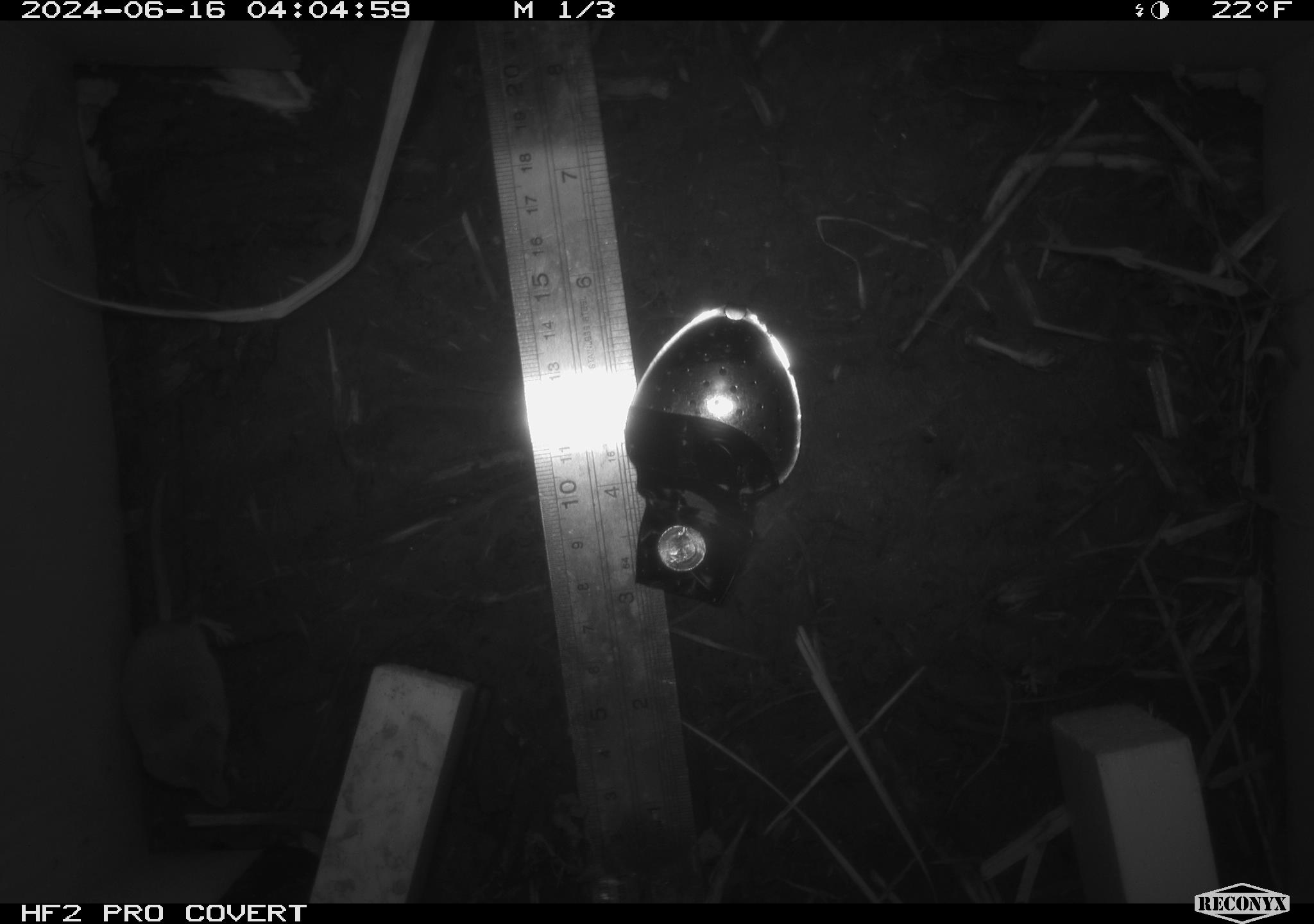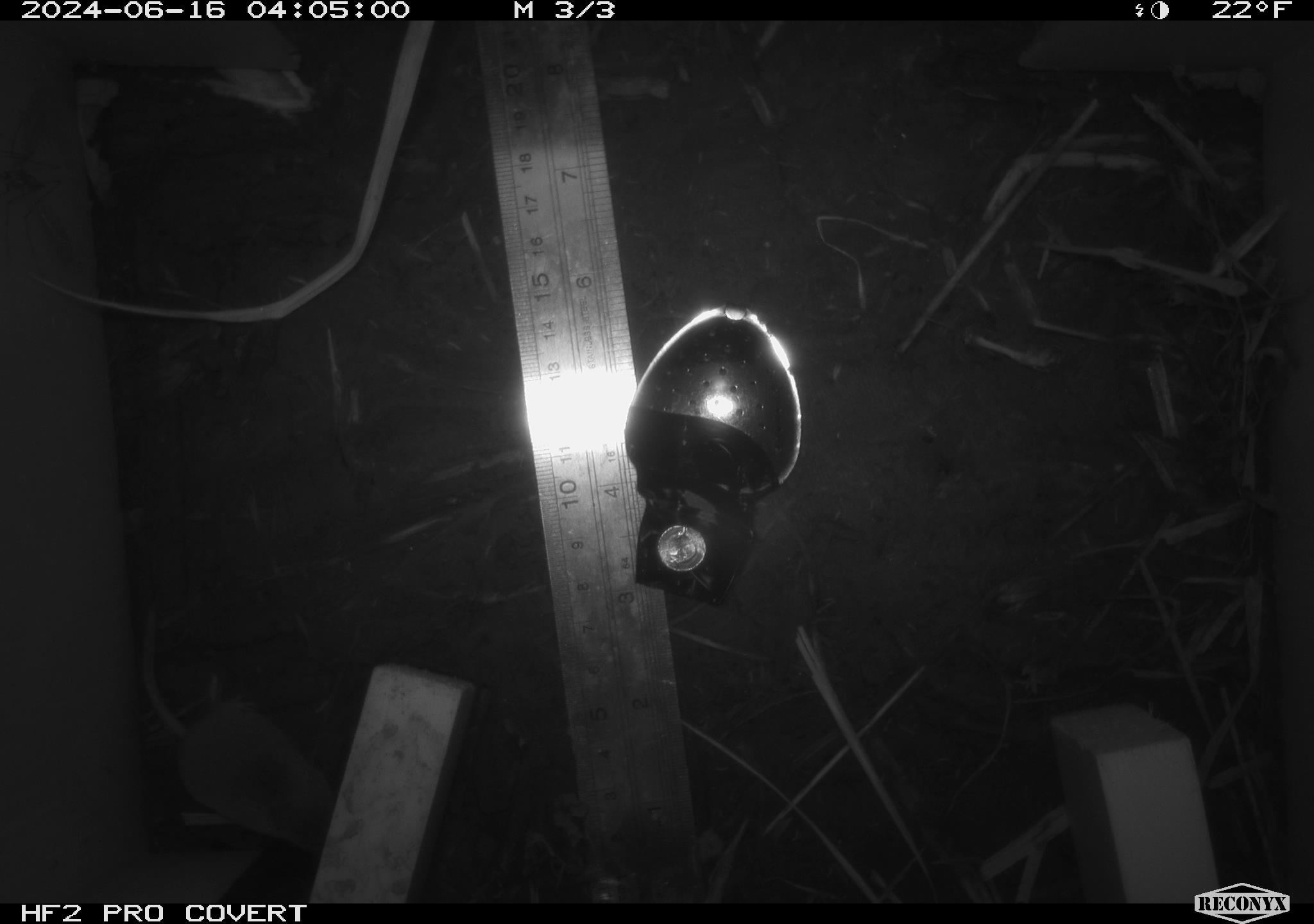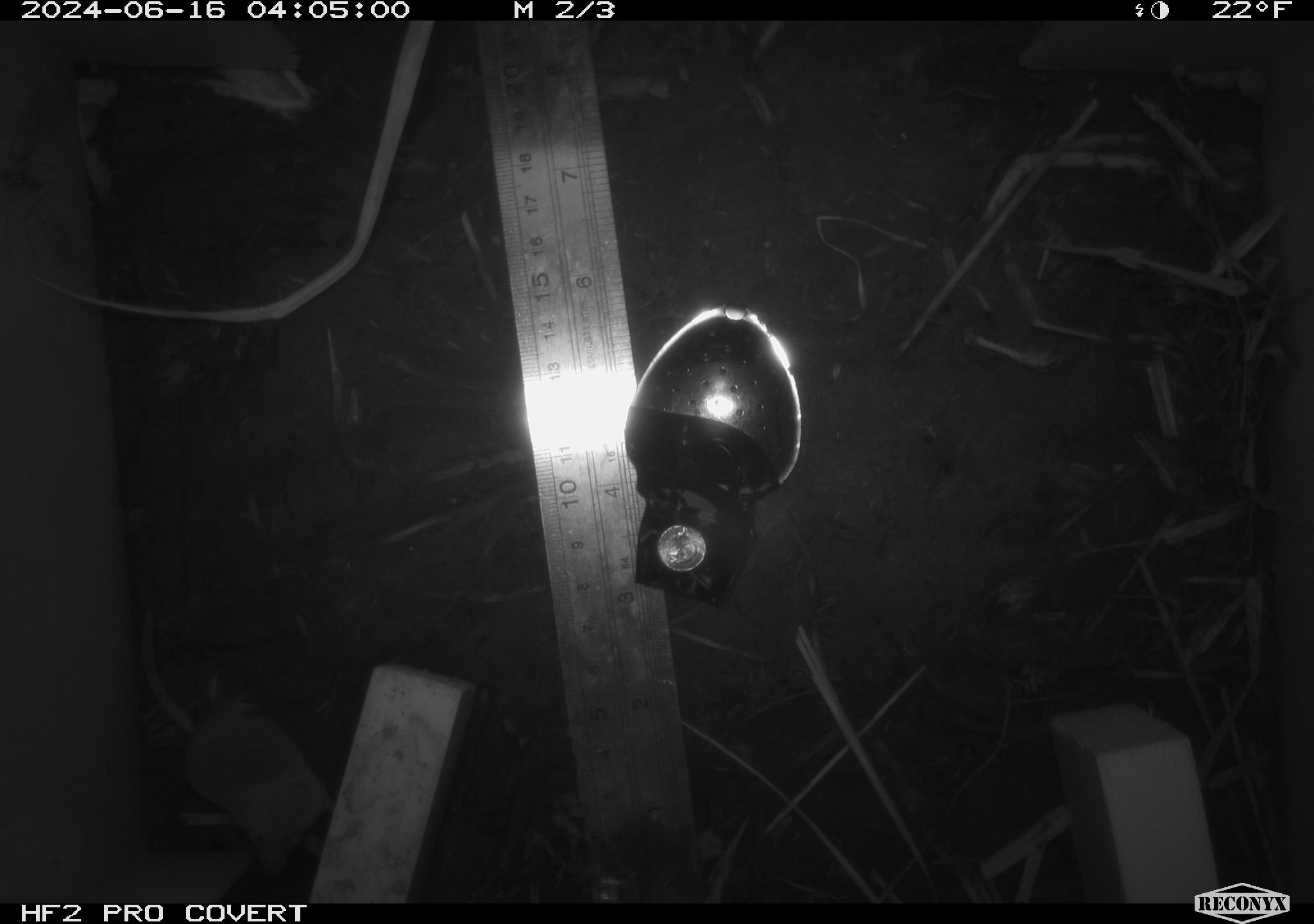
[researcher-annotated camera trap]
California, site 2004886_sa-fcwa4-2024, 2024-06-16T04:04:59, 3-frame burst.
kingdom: Animalia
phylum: Chordata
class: Mammalia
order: Eulipotyphla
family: Soricidae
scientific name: Soricidae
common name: shrews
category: soricidae family